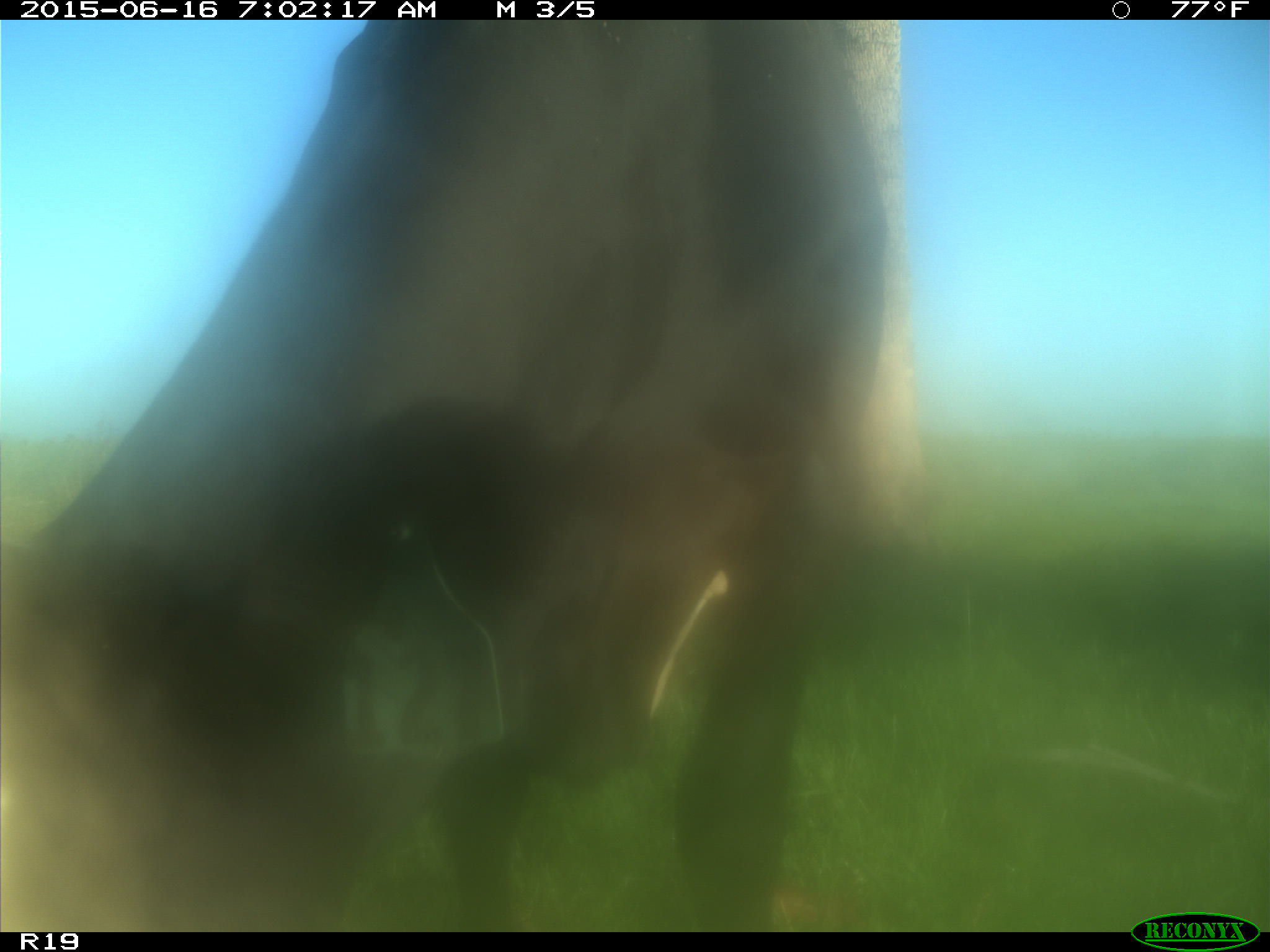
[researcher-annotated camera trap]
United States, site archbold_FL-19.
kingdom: Animalia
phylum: Chordata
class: Mammalia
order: Artiodactyla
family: Bovidae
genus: Bos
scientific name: Bos taurus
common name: domestic cow